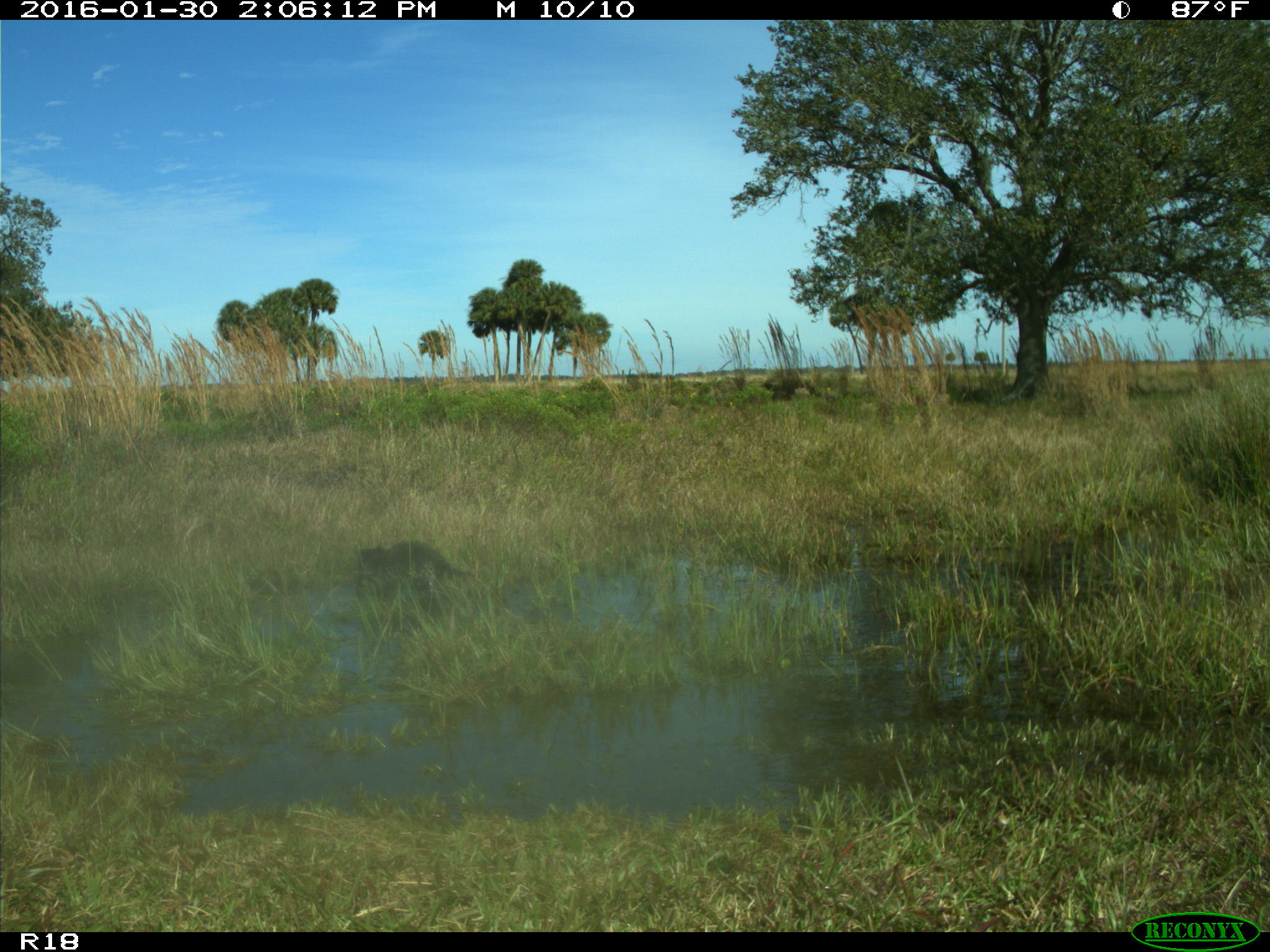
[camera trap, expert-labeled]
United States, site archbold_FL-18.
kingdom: Animalia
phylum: Chordata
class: Mammalia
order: Carnivora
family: Procyonidae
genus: Procyon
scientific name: Procyon lotor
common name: common raccoon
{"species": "Procyon lotor (common raccoon)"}